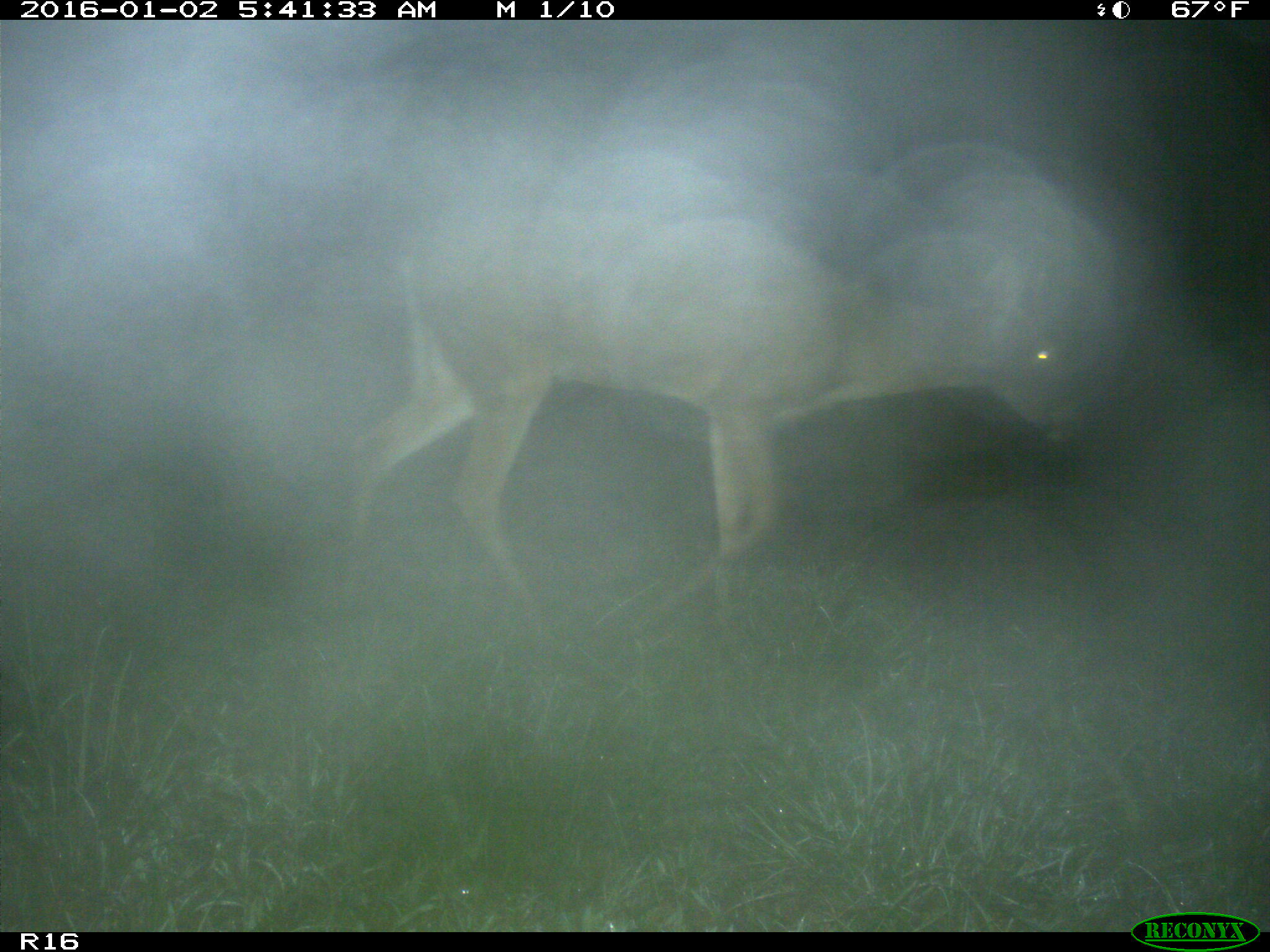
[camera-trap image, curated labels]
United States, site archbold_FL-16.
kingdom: Animalia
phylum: Chordata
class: Mammalia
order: Artiodactyla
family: Cervidae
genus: Odocoileus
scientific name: Odocoileus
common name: deer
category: unidentified deer